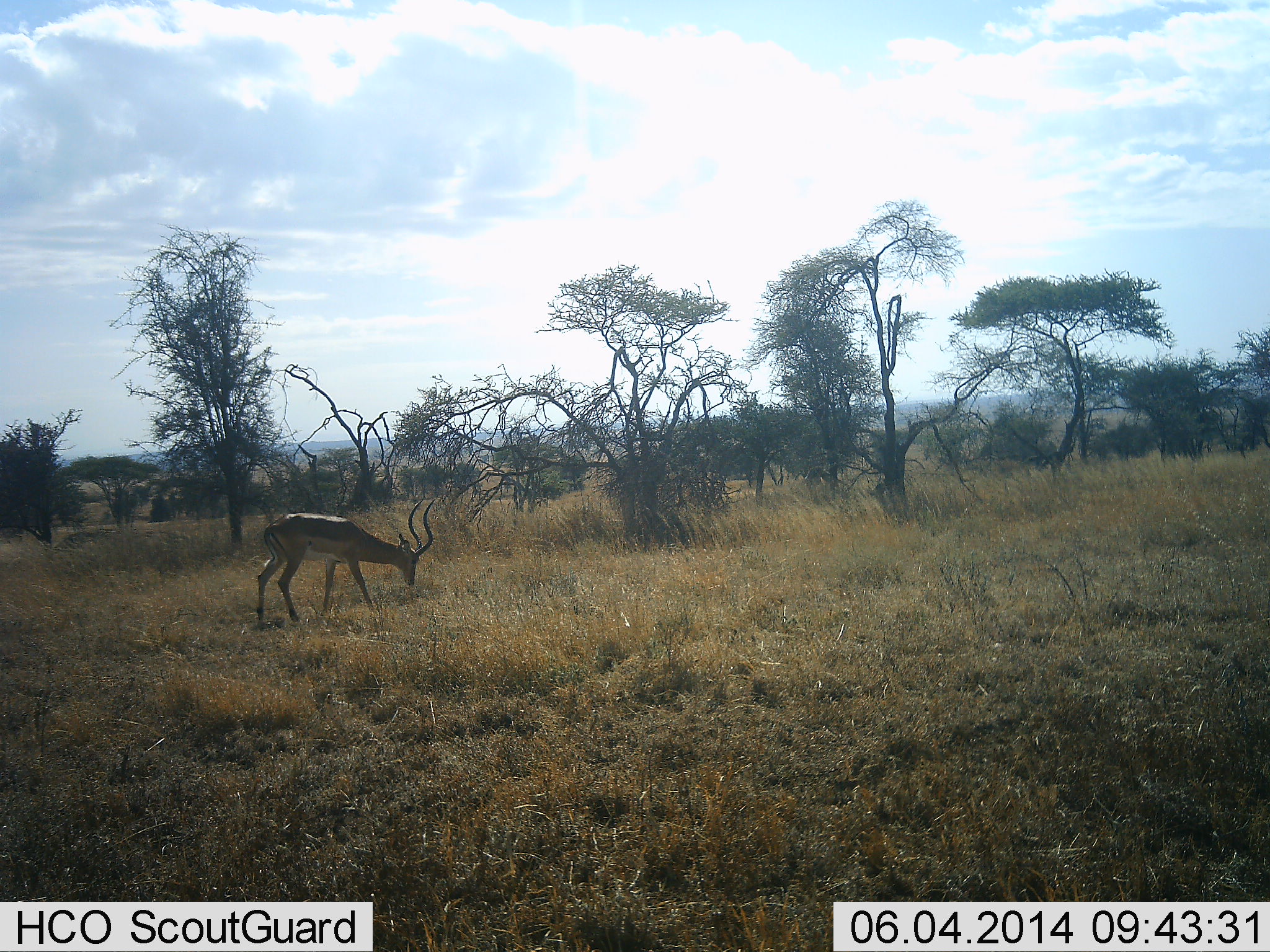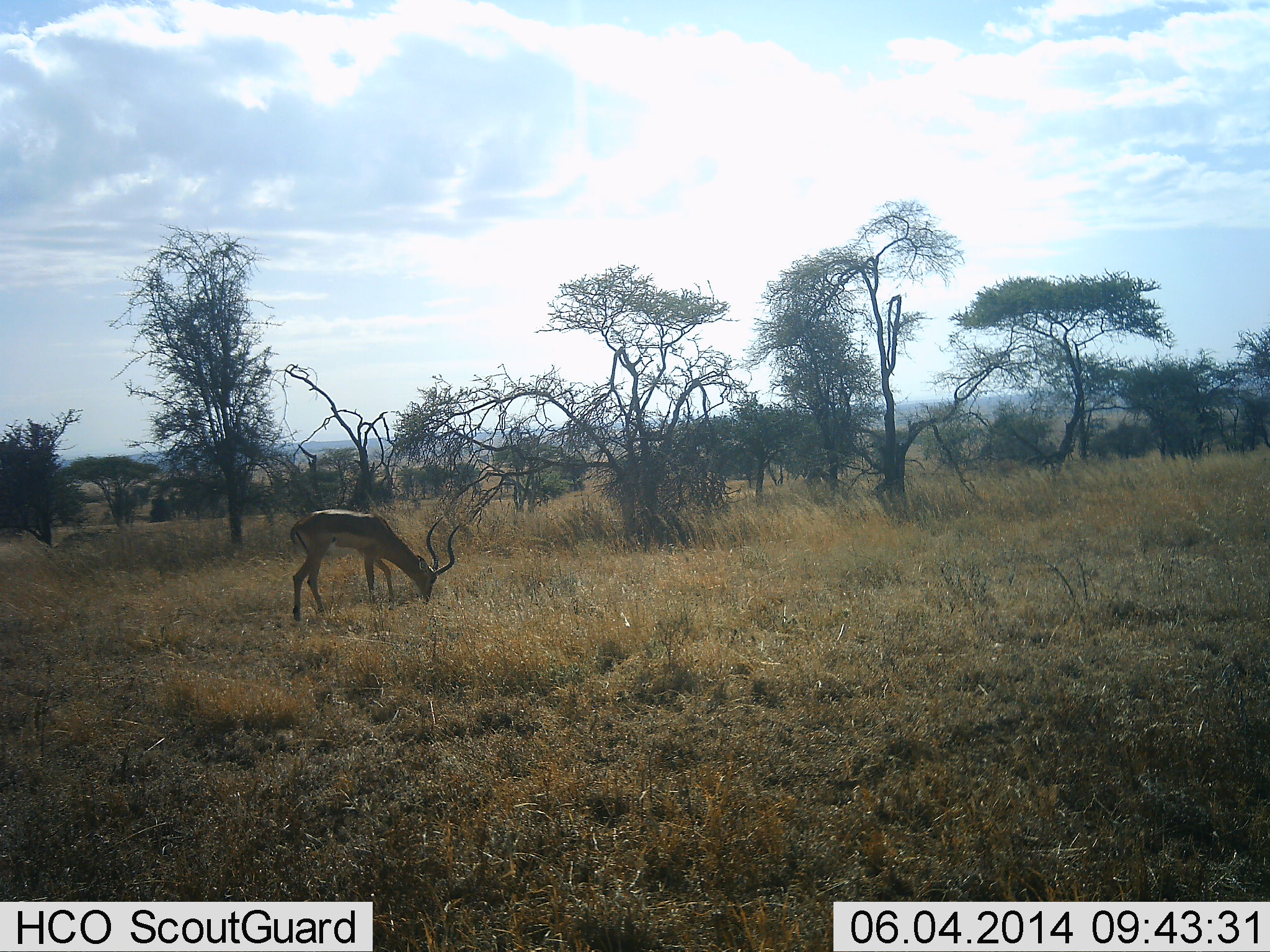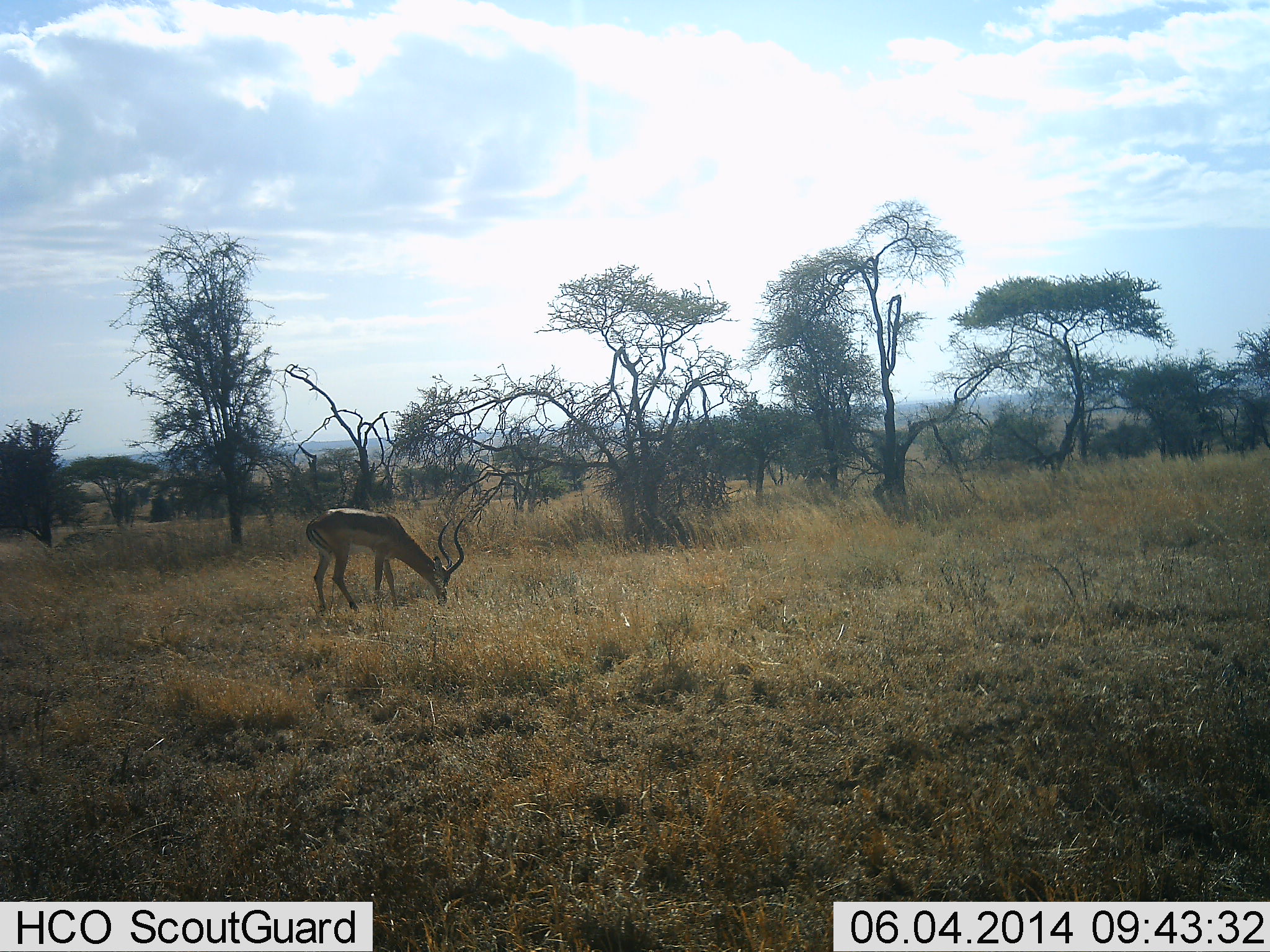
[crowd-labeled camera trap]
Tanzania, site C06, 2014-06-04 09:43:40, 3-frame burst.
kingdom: Animalia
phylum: Chordata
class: Mammalia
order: Artiodactyla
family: Bovidae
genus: Aepyceros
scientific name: Aepyceros melampus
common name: impala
Impala (Aepyceros melampus), count 1. Behavior (volunteer vote fractions): standing 25%, resting 0%, moving 6%, interacting 0%. Young present (vote fraction): 0%. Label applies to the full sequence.